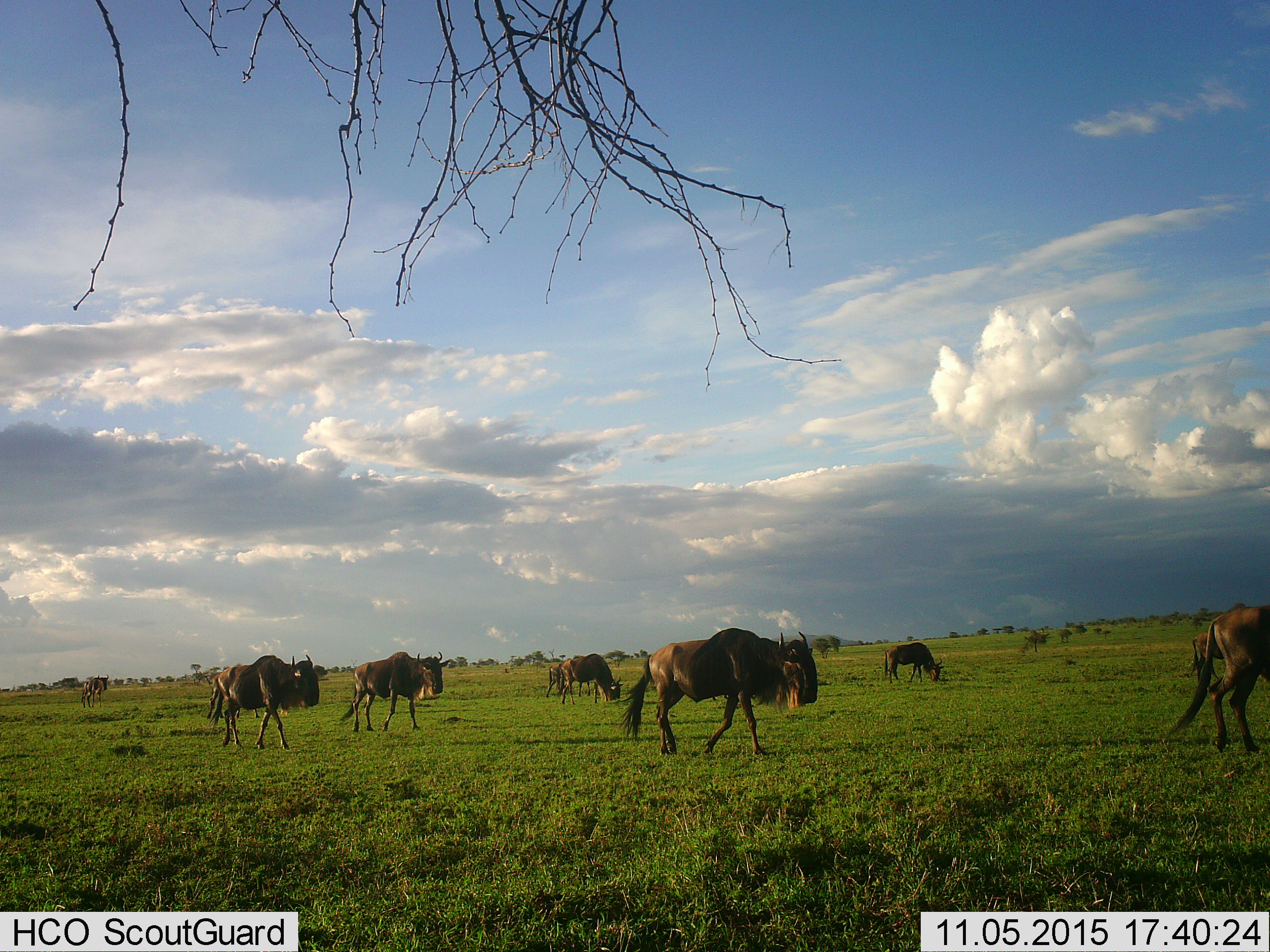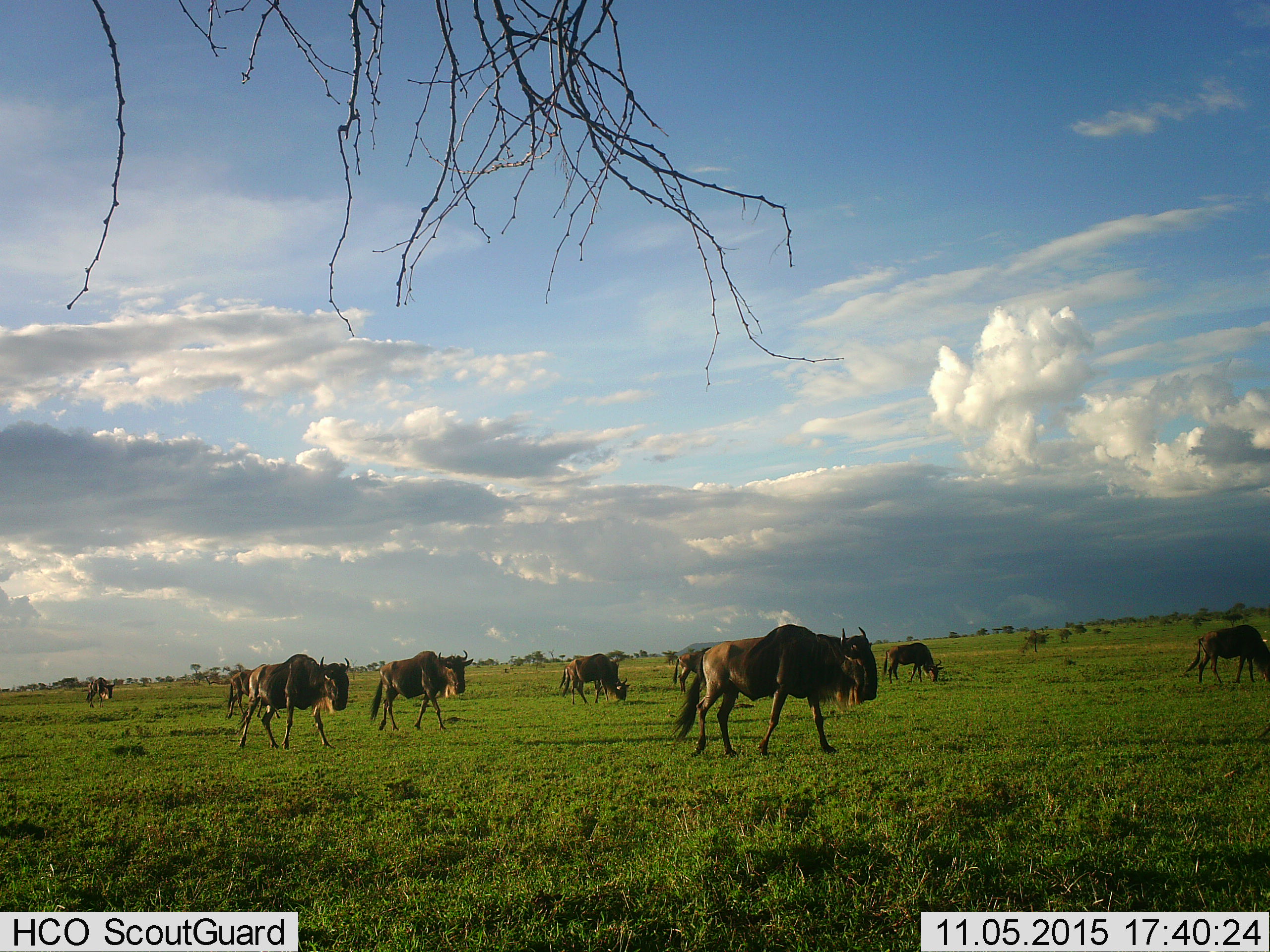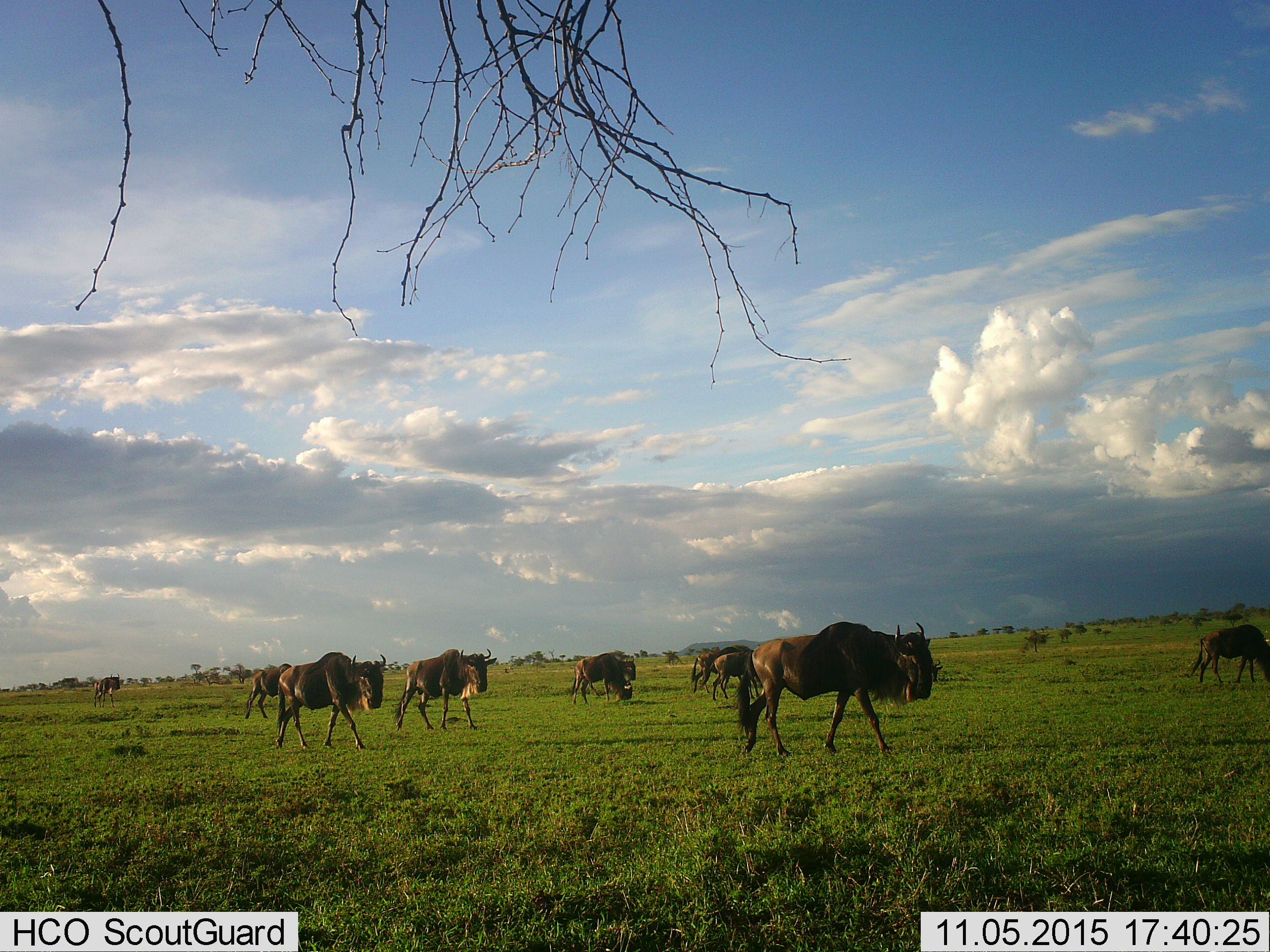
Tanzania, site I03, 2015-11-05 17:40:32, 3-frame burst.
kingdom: Animalia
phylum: Chordata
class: Mammalia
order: Artiodactyla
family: Bovidae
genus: Connochaetes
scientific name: Connochaetes taurinus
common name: blue wildebeest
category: wildebeest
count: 10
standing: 33%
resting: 0%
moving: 78%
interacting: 0%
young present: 11%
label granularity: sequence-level